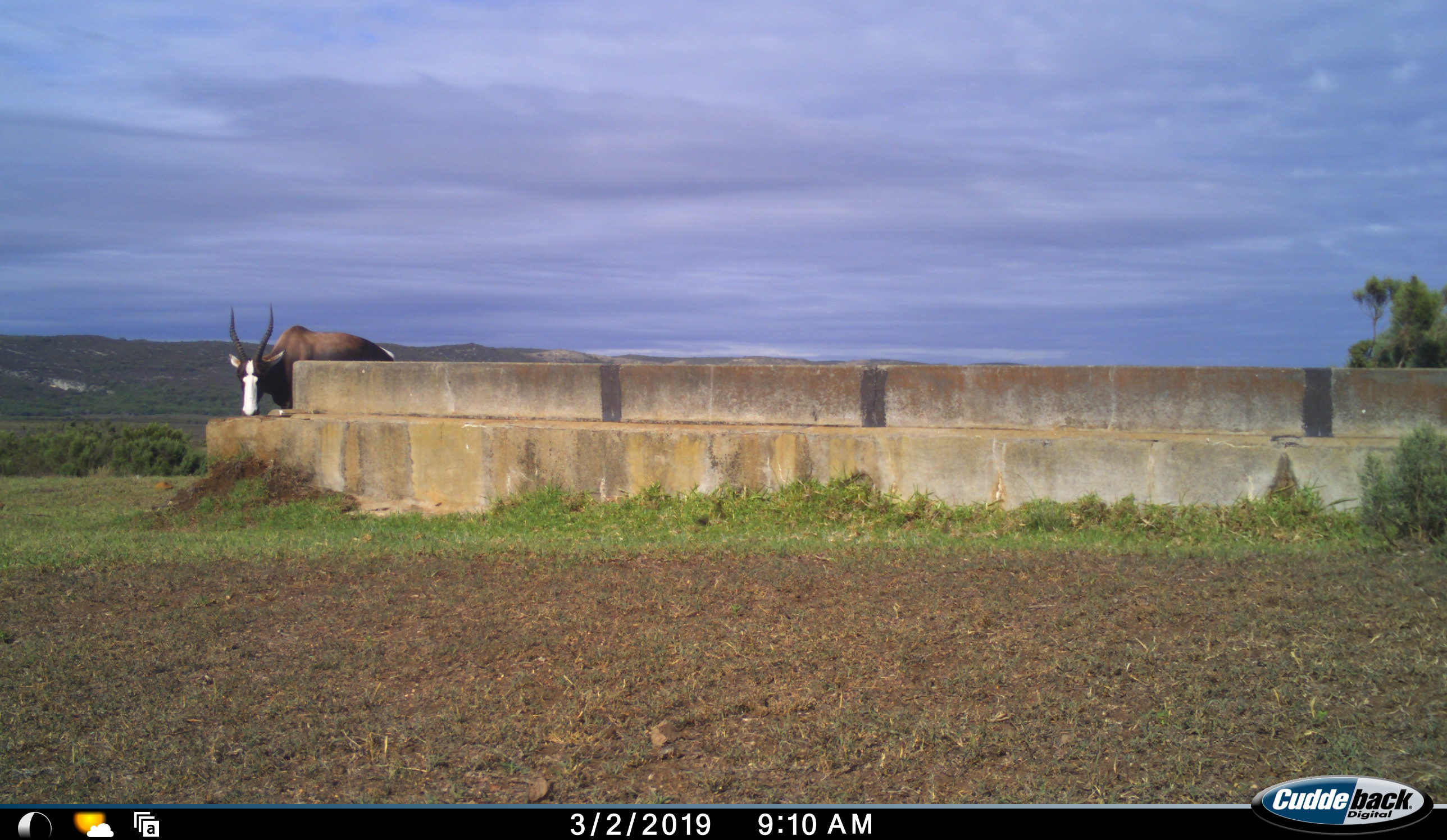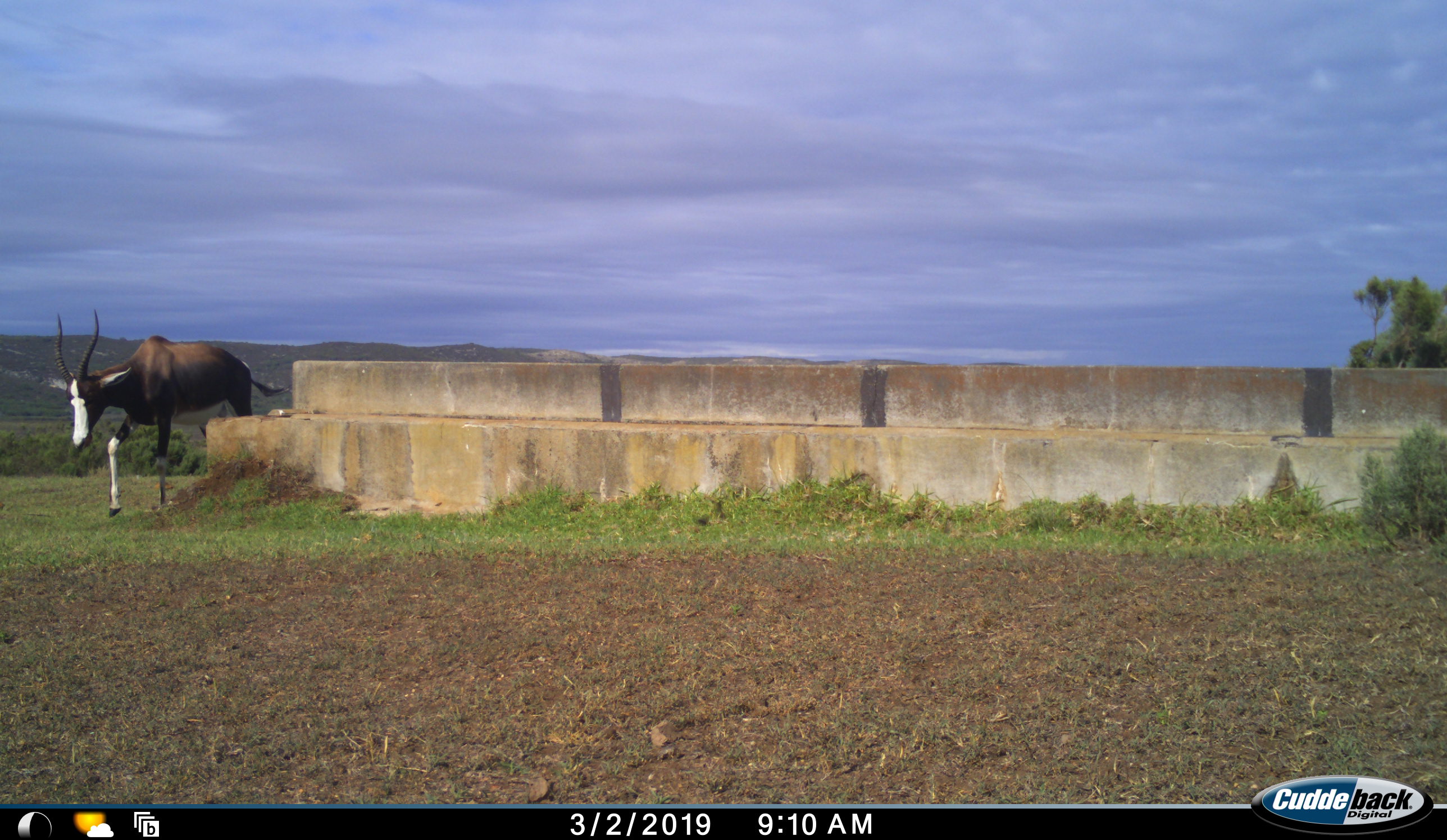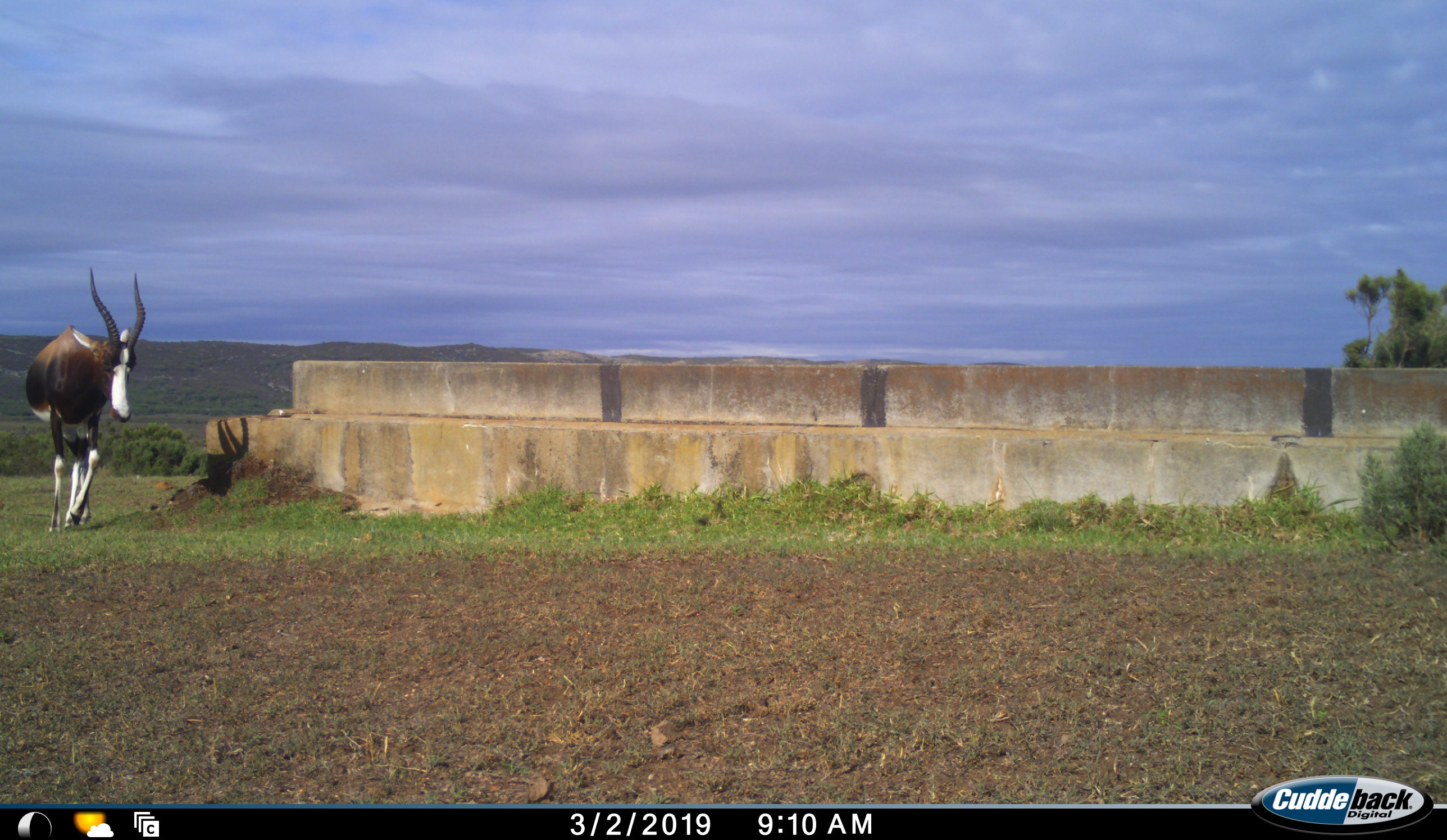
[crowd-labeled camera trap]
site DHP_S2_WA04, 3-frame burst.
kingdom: Animalia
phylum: Chordata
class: Mammalia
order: Artiodactyla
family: Bovidae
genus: Damaliscus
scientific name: Damaliscus pygargus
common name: bontebok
Bontebok (Damaliscus pygargus), count 1. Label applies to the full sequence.